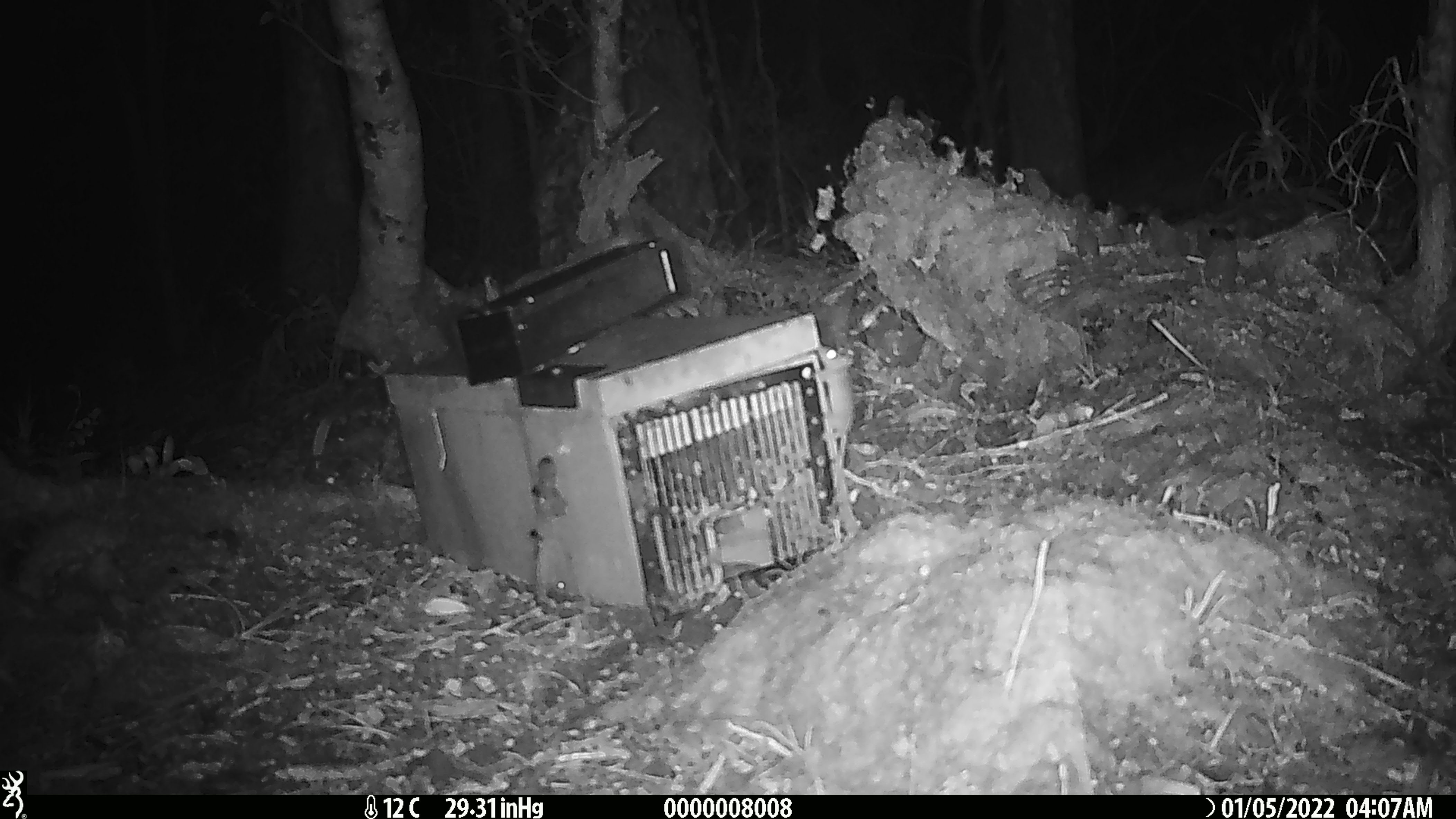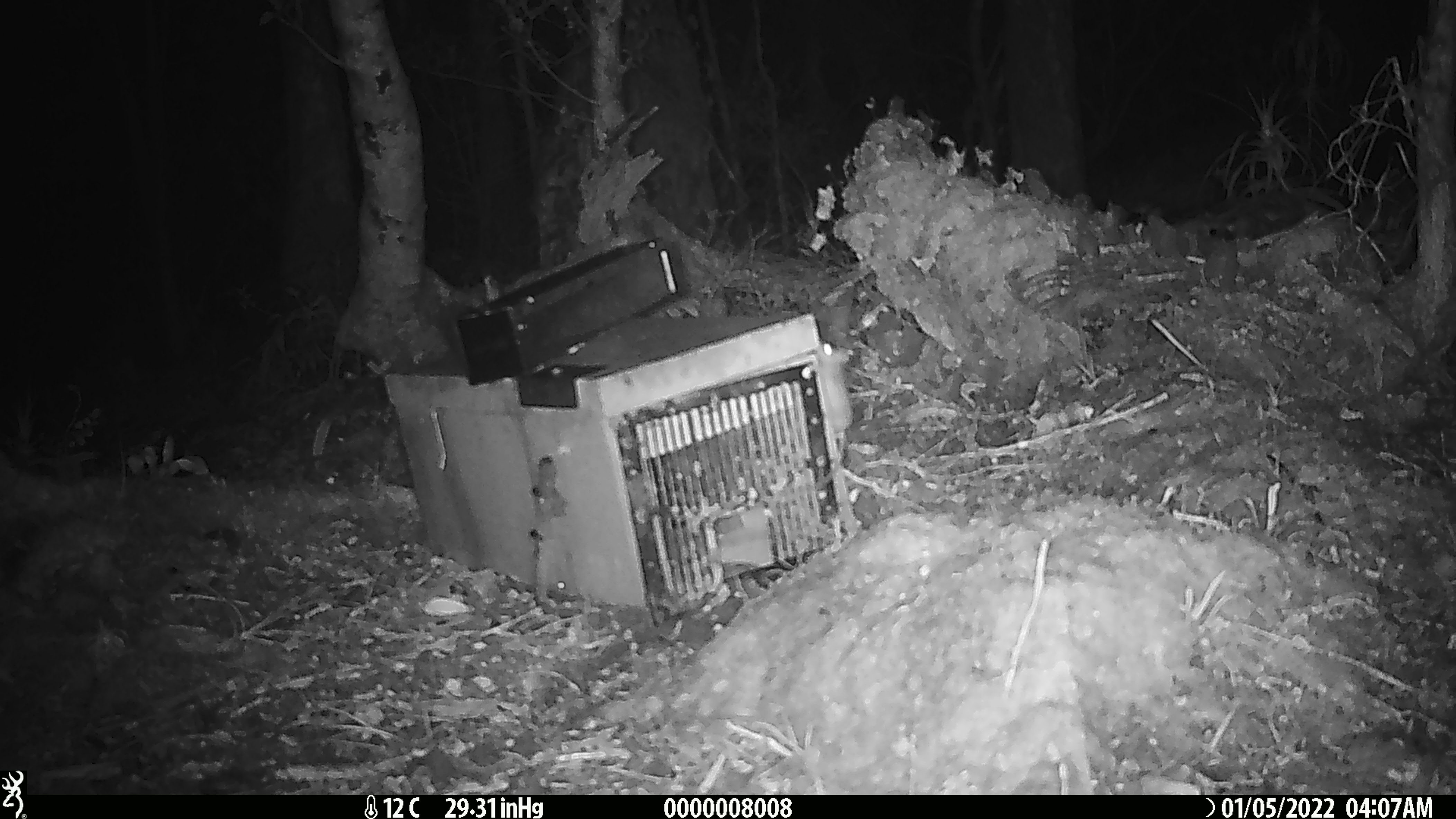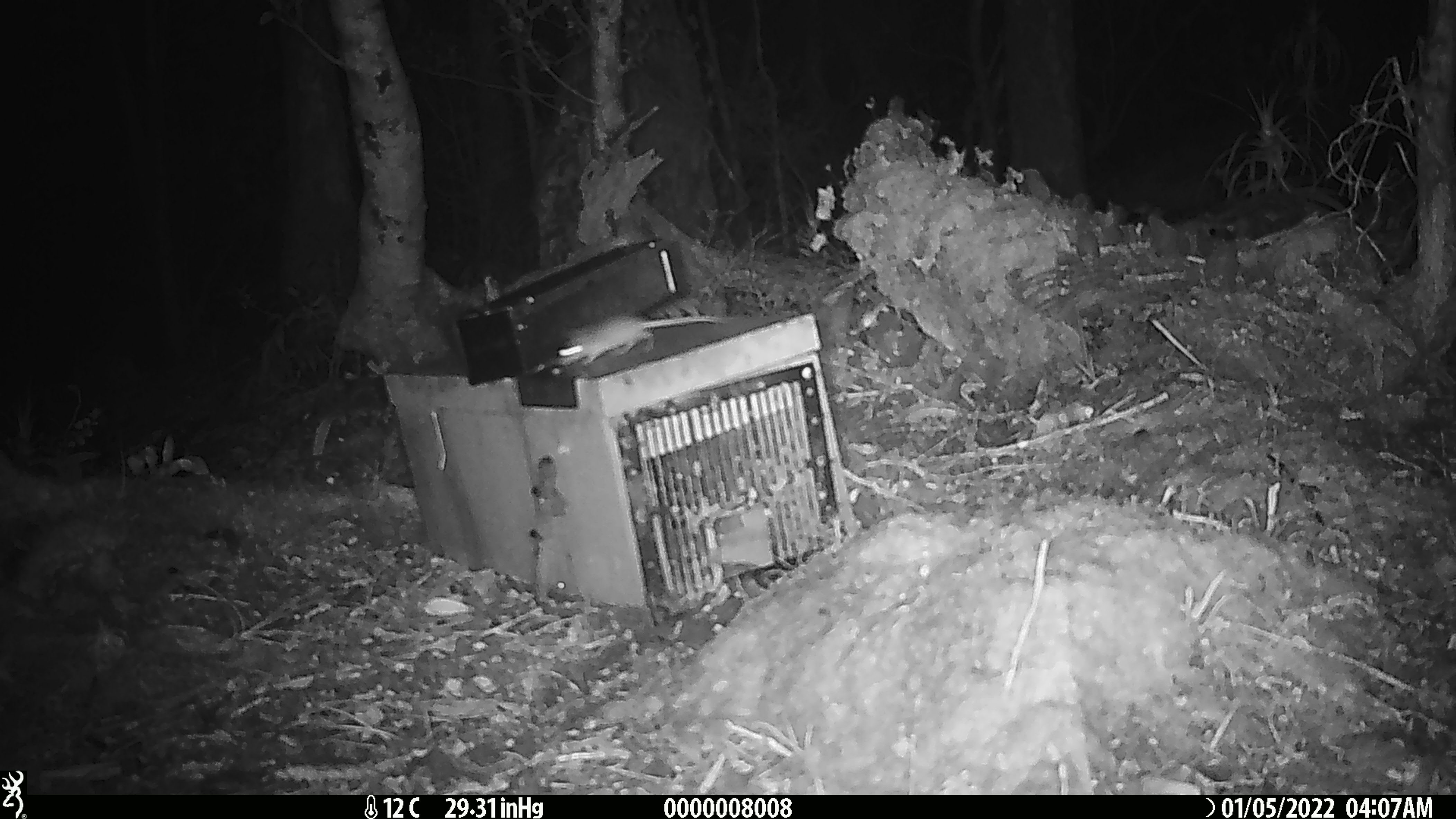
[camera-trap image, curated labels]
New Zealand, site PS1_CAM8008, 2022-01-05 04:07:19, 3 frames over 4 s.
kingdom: Animalia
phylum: Chordata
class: Mammalia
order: Rodentia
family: Muridae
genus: Mus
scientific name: Mus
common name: mouse